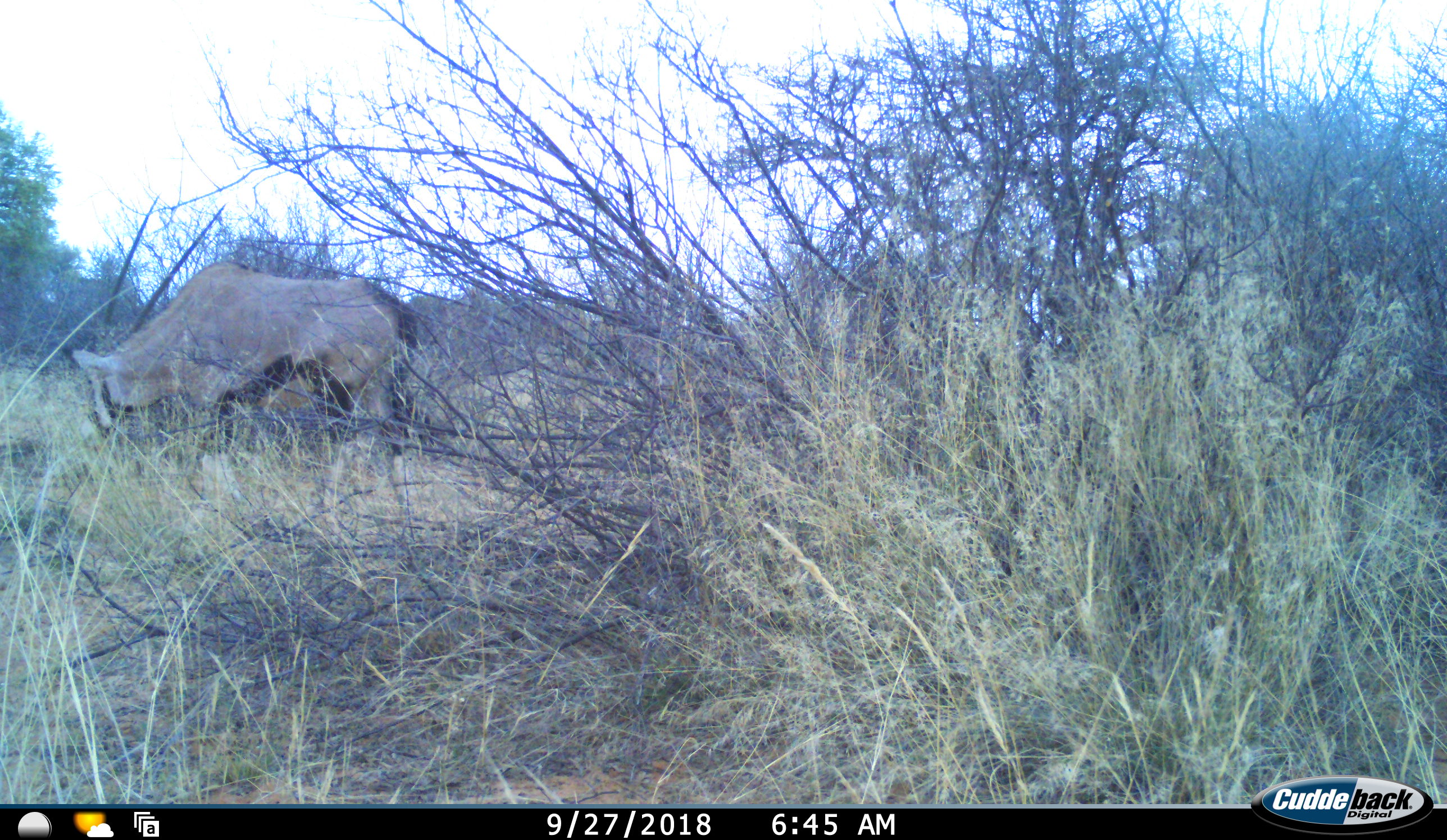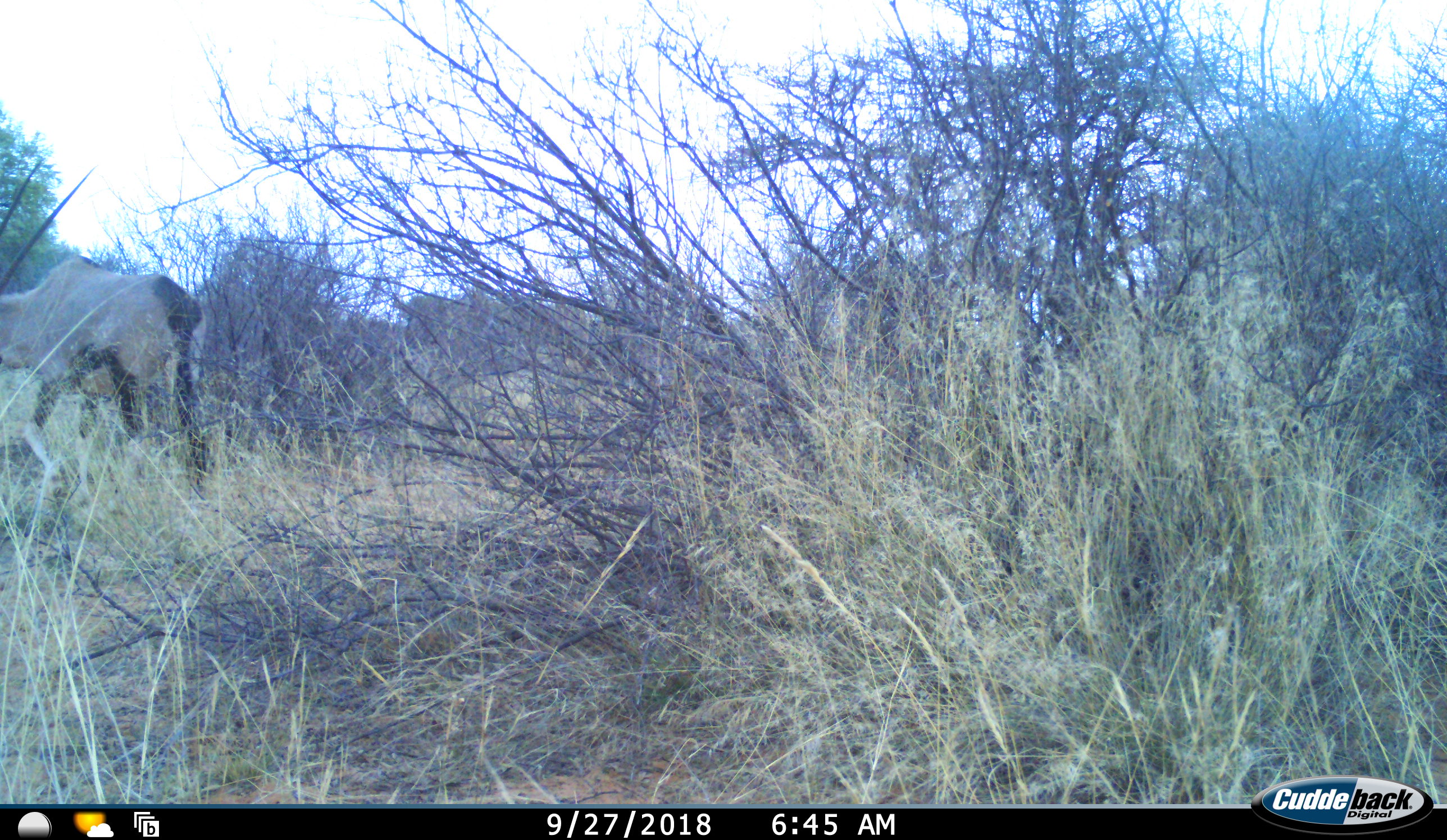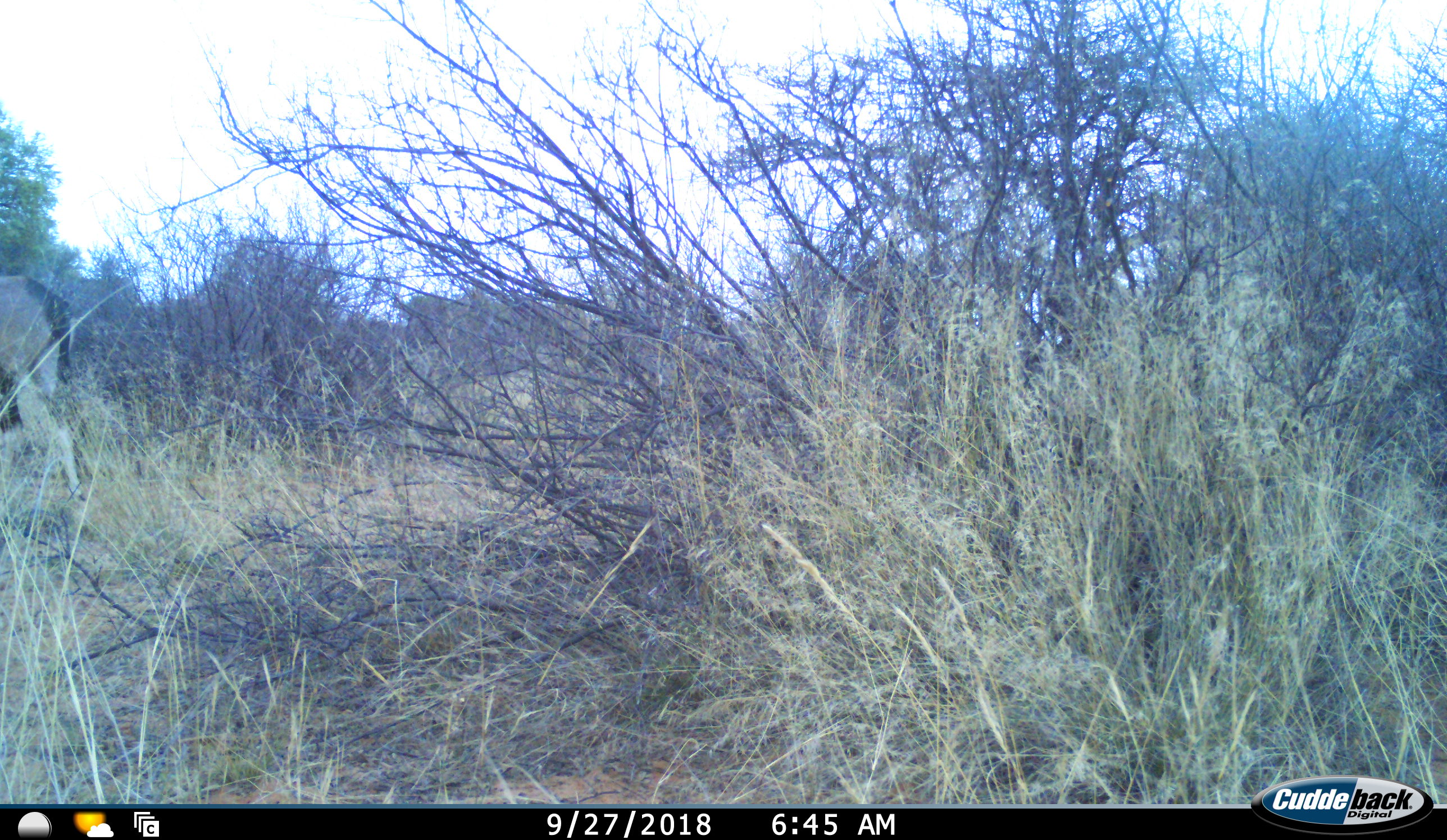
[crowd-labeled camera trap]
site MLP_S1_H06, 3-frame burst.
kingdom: Animalia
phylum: Chordata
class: Mammalia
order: Artiodactyla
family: Bovidae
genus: Oryx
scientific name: Oryx gazella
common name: gemsbok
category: oryx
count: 1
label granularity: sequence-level